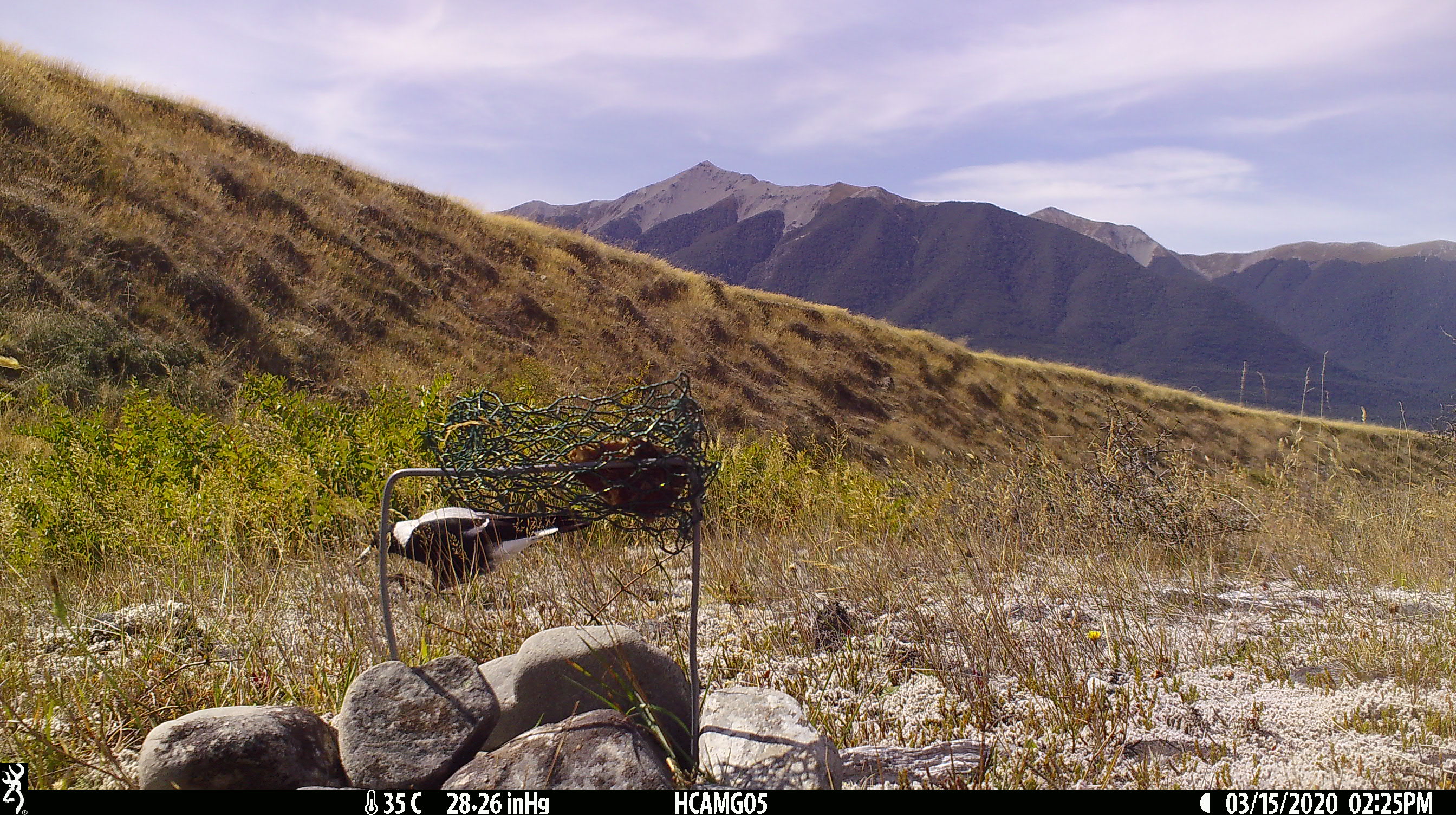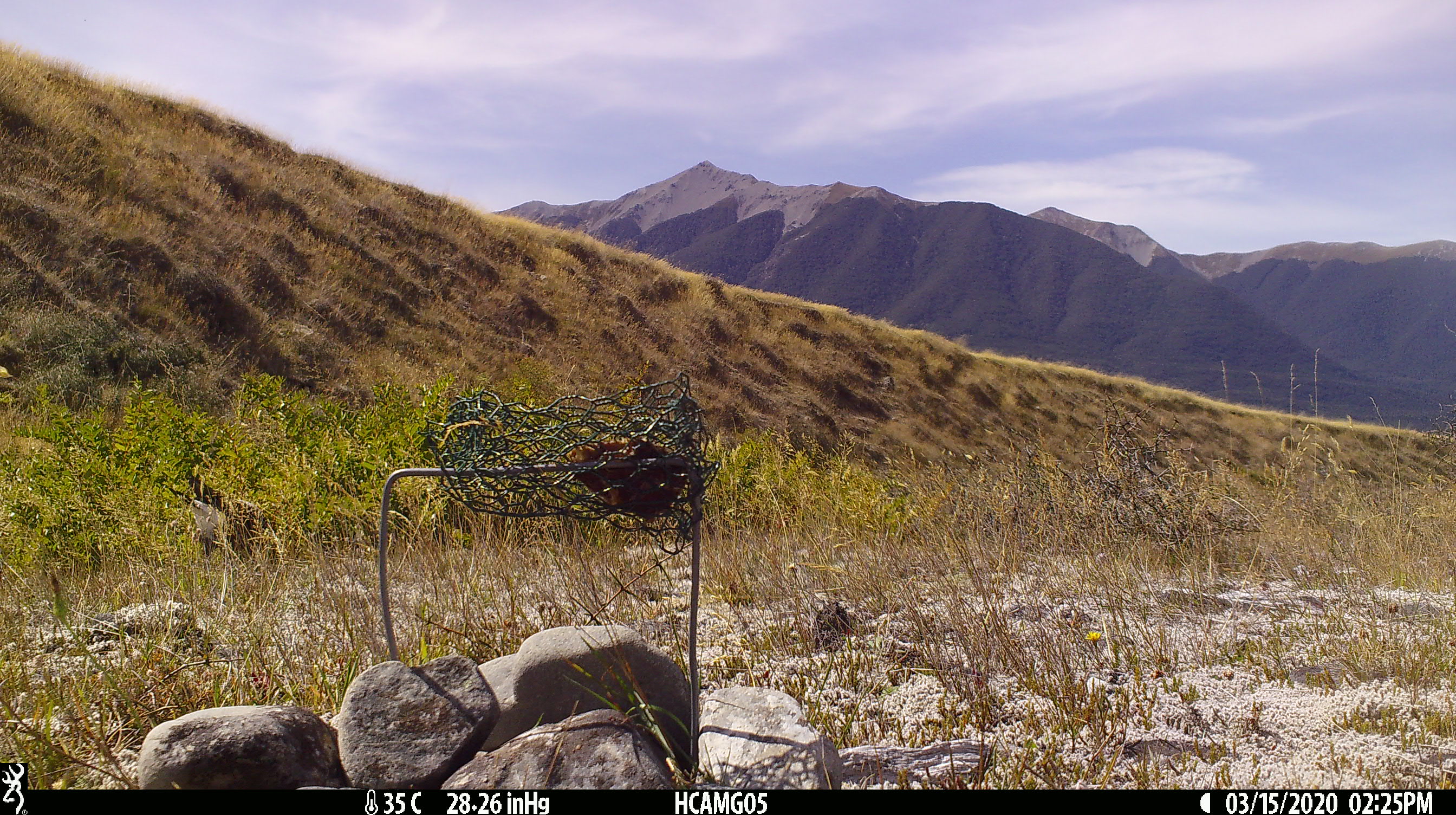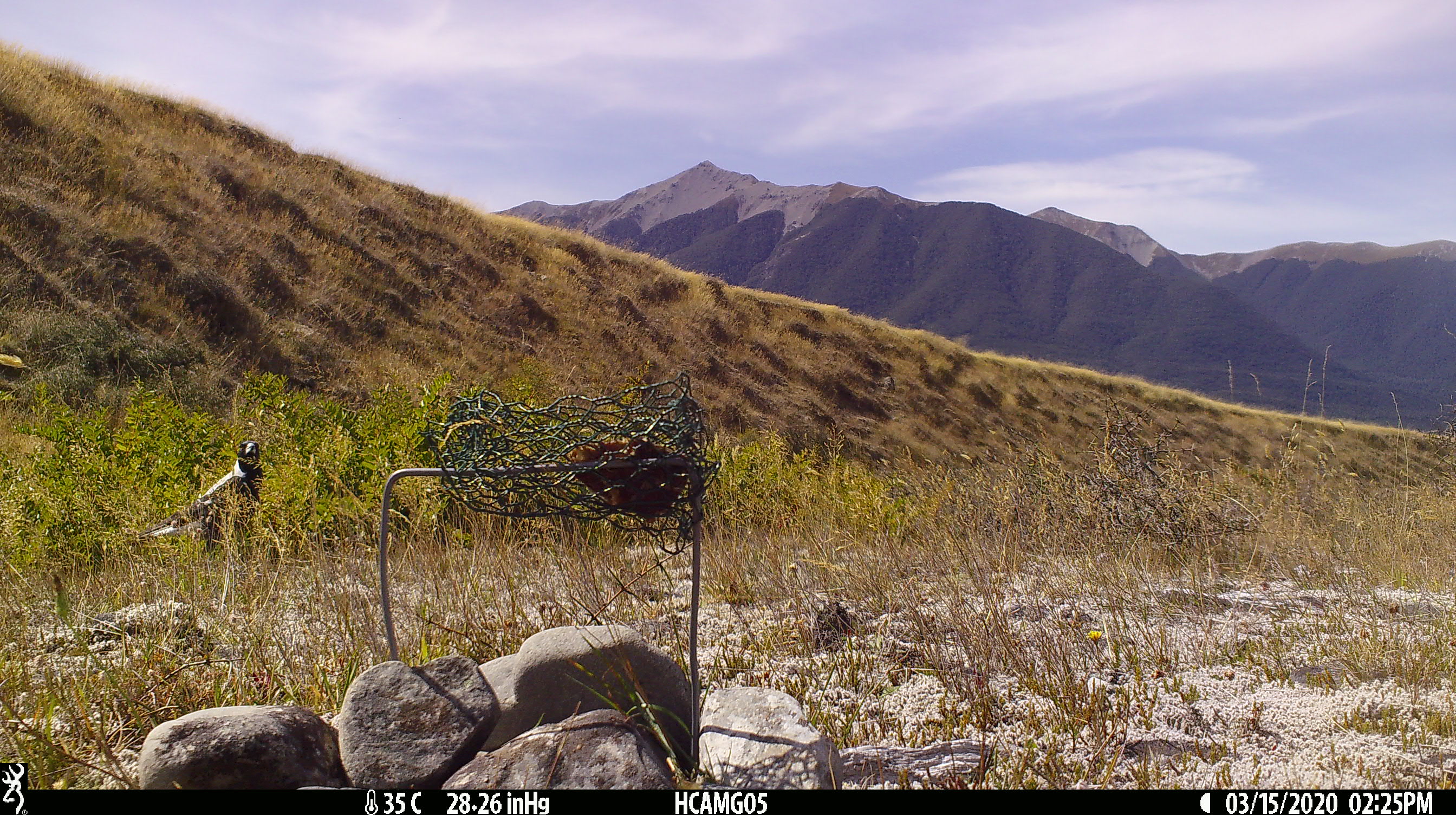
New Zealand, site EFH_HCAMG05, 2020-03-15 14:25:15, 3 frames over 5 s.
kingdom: Animalia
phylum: Chordata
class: Aves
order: Passeriformes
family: Artamidae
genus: Gymnorhina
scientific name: Gymnorhina tibicen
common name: australian magpie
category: magpie